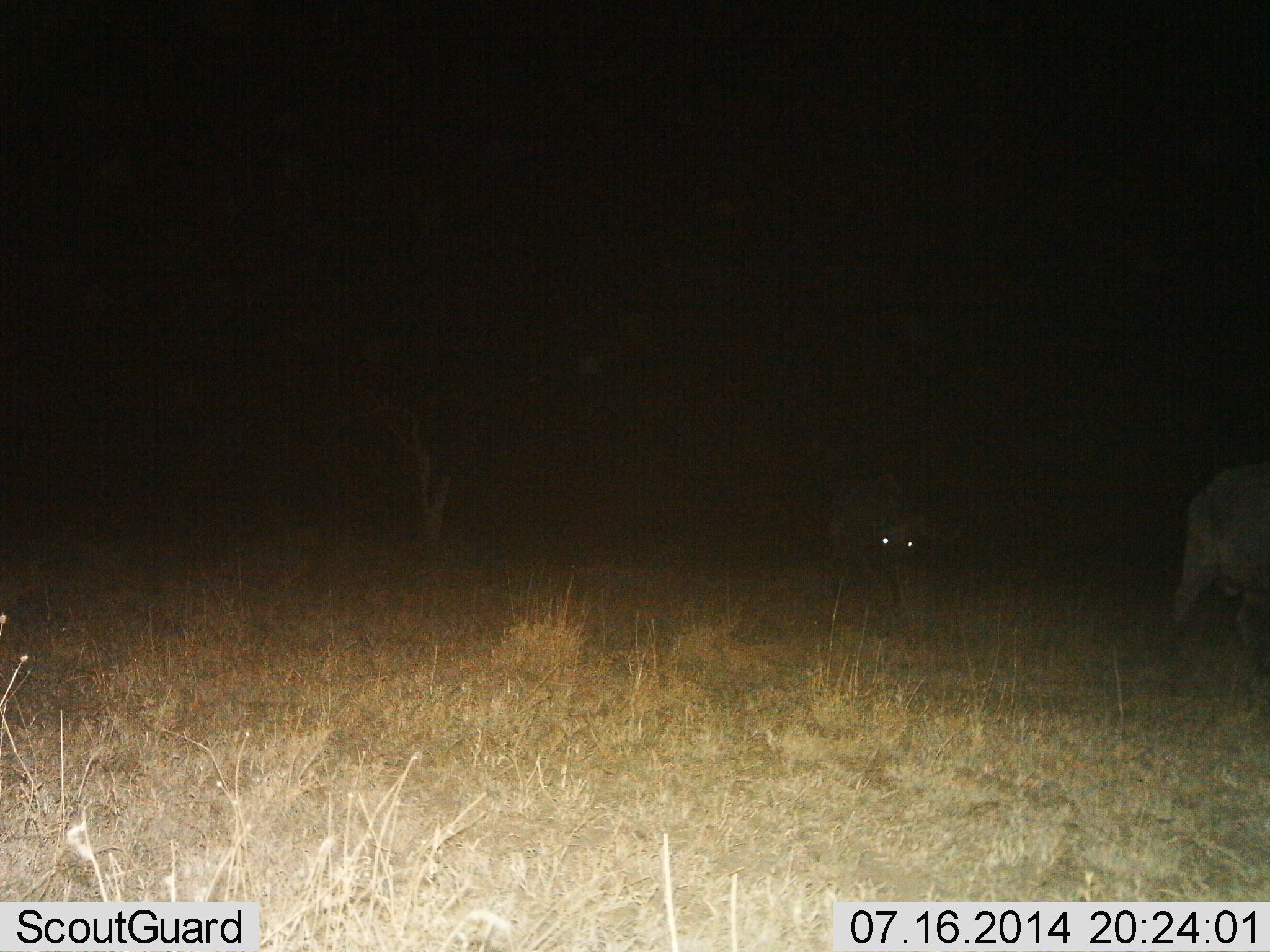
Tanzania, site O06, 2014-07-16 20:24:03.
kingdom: Animalia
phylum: Chordata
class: Mammalia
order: Artiodactyla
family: Bovidae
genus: Syncerus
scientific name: Syncerus caffer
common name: cape buffalo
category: buffalo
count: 2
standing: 20%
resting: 0%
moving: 90%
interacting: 0%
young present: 10%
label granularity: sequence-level